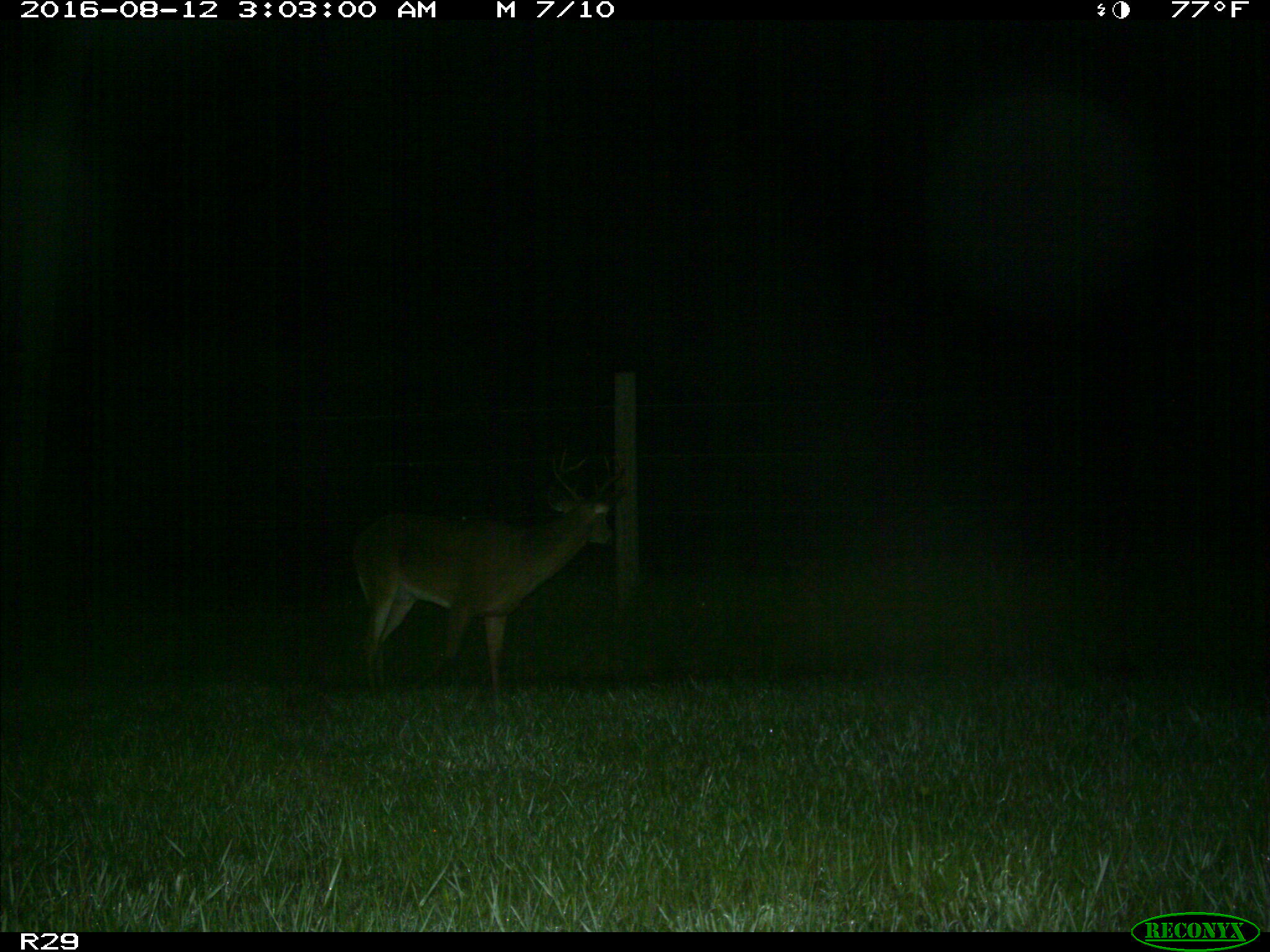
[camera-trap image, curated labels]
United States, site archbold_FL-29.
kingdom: Animalia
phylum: Chordata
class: Mammalia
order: Artiodactyla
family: Cervidae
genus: Odocoileus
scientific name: Odocoileus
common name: deer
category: unidentified deer